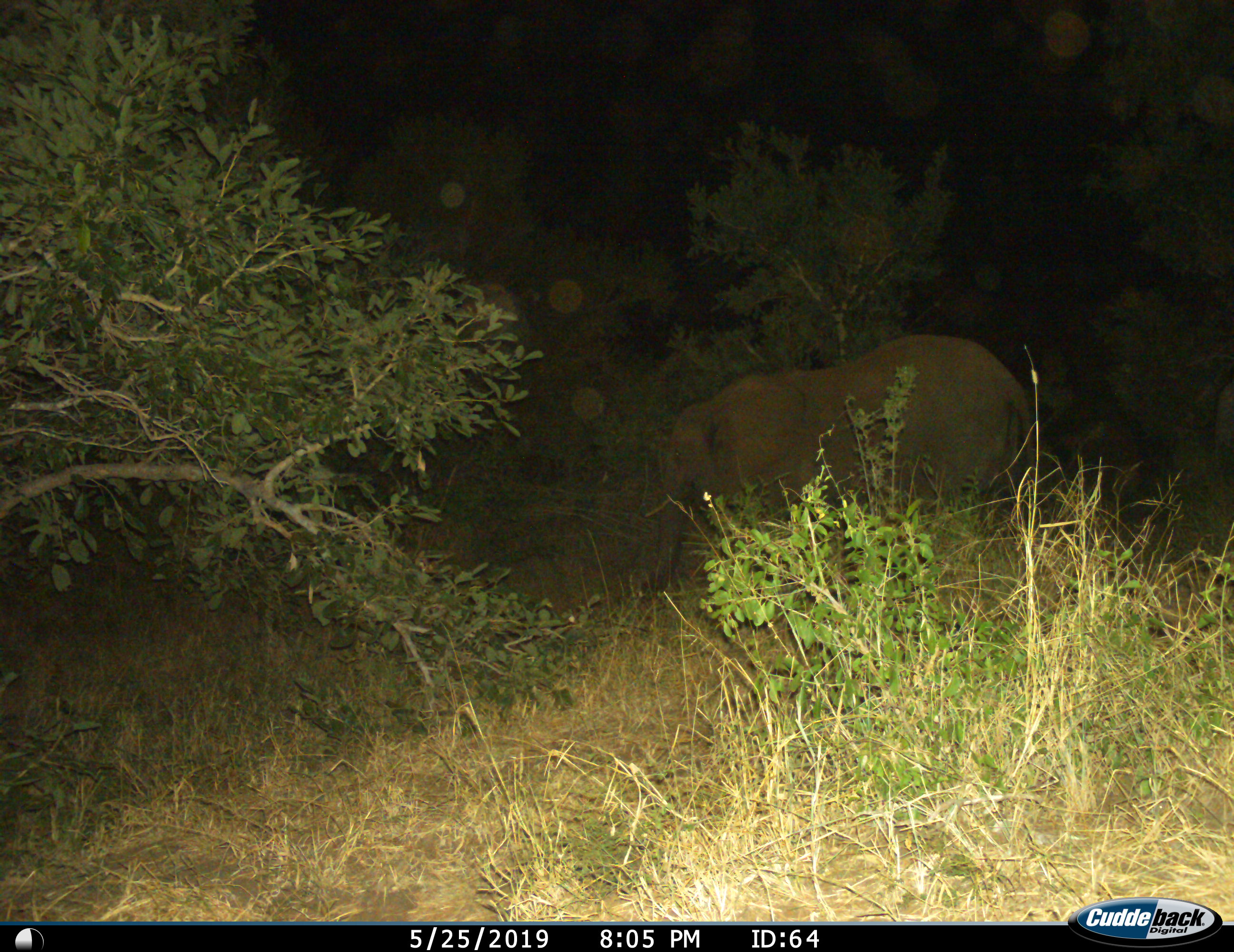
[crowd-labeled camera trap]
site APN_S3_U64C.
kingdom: Animalia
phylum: Chordata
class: Mammalia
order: Proboscidea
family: Elephantidae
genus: Loxodonta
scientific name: Loxodonta africana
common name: african bush elephant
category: elephant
Elephant (african bush elephant) (Loxodonta africana), count 1. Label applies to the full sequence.